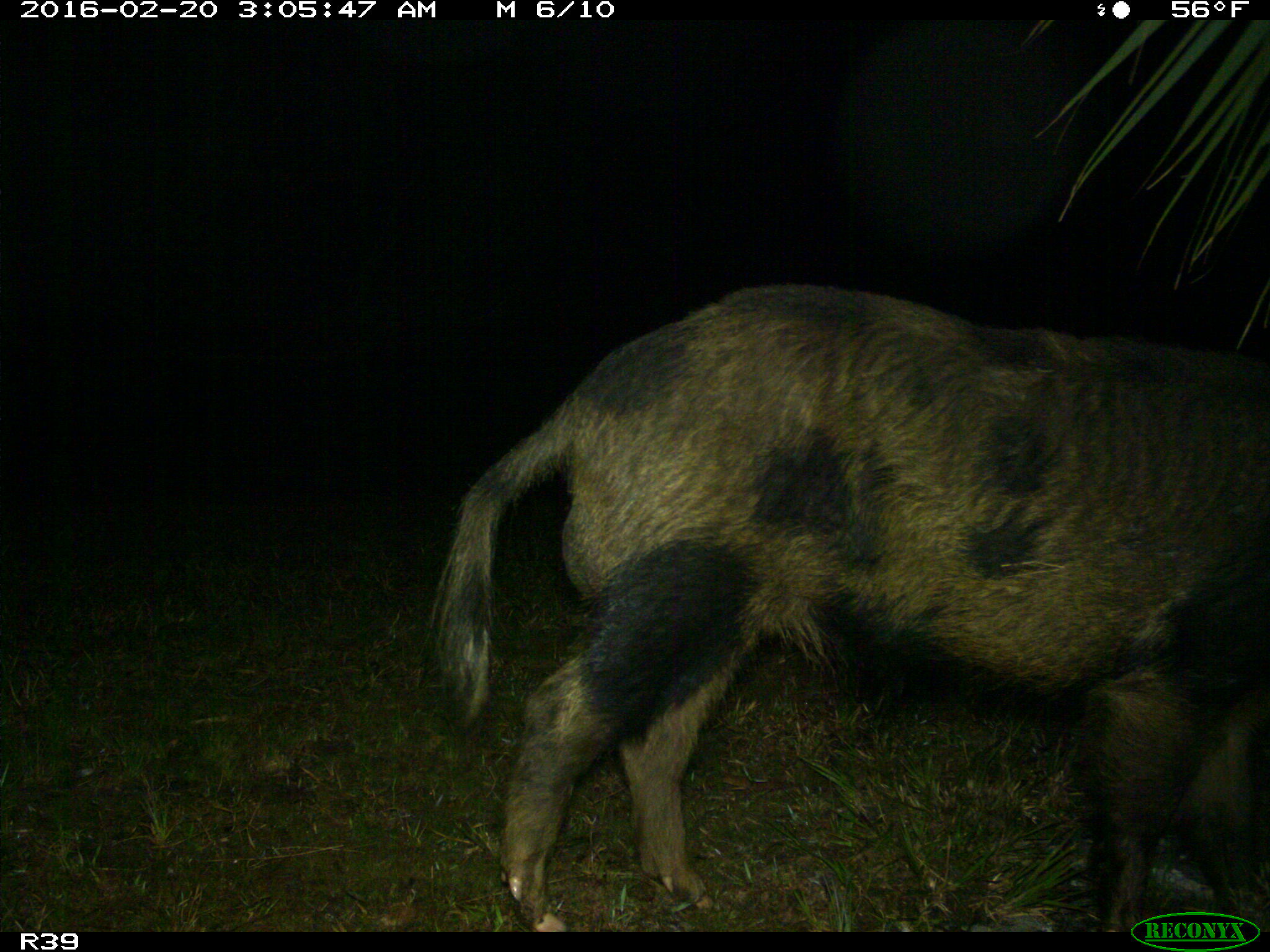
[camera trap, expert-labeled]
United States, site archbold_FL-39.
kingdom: Animalia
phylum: Chordata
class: Mammalia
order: Artiodactyla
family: Suidae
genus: Sus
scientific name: Sus scrofa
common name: wild boar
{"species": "Sus scrofa (wild boar)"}